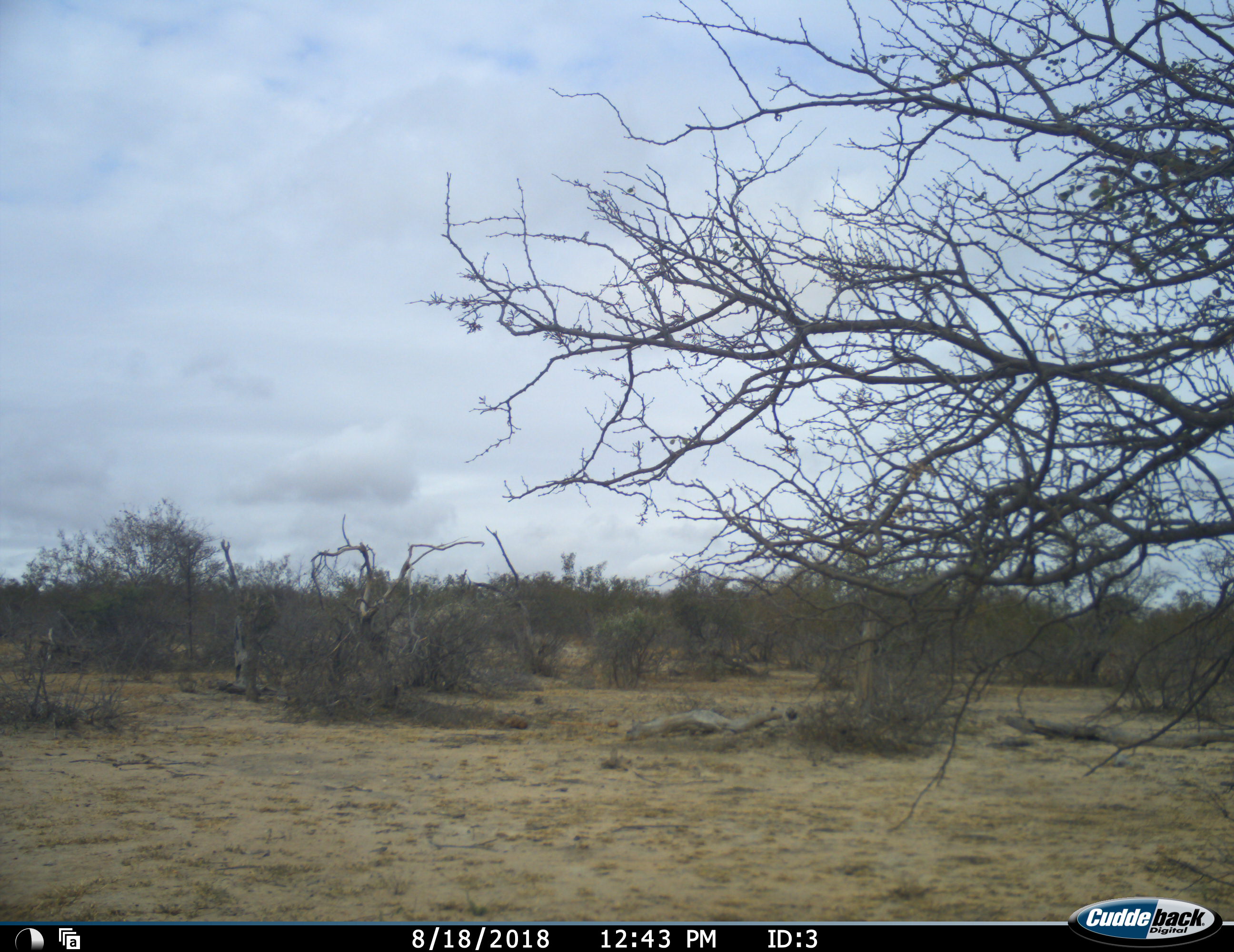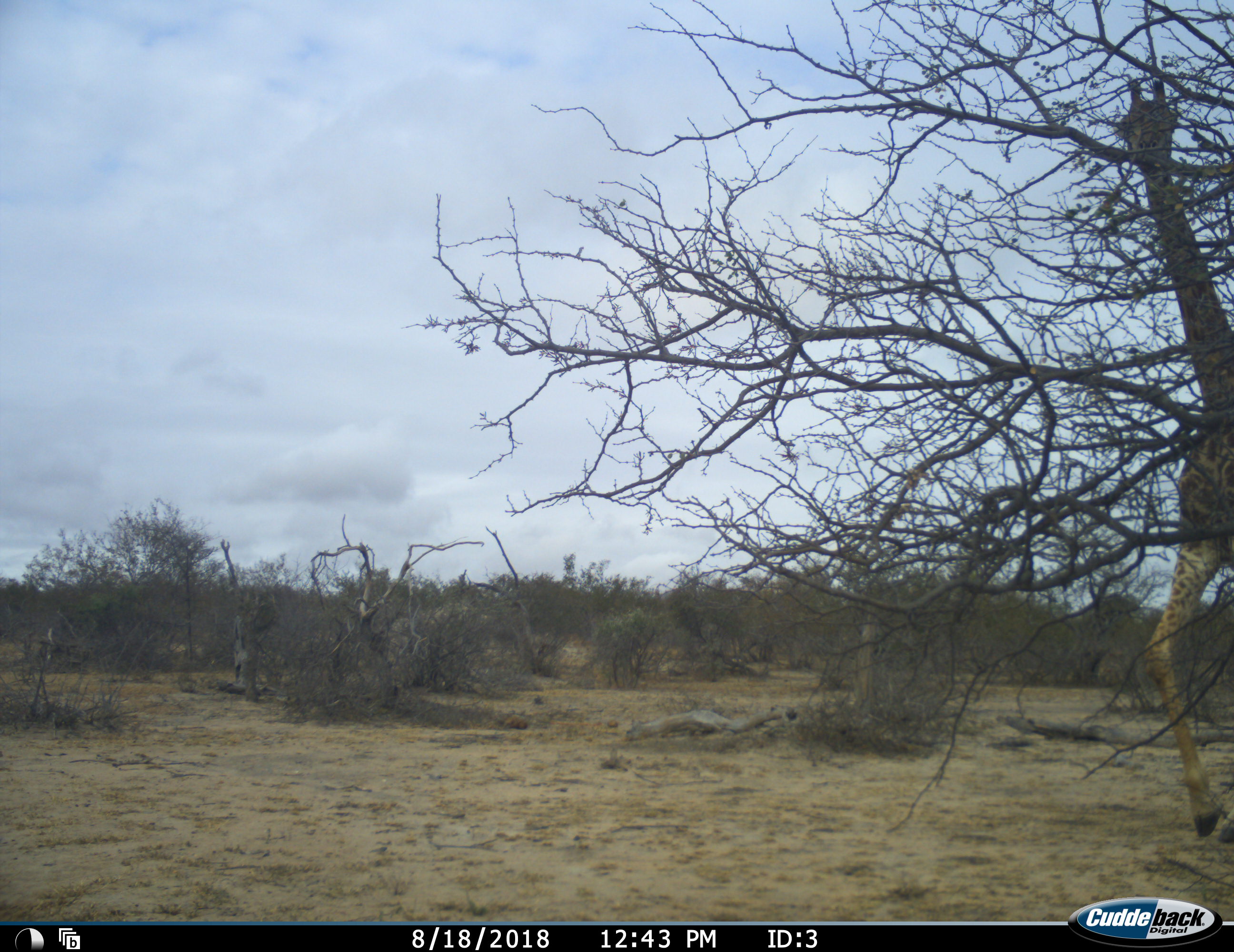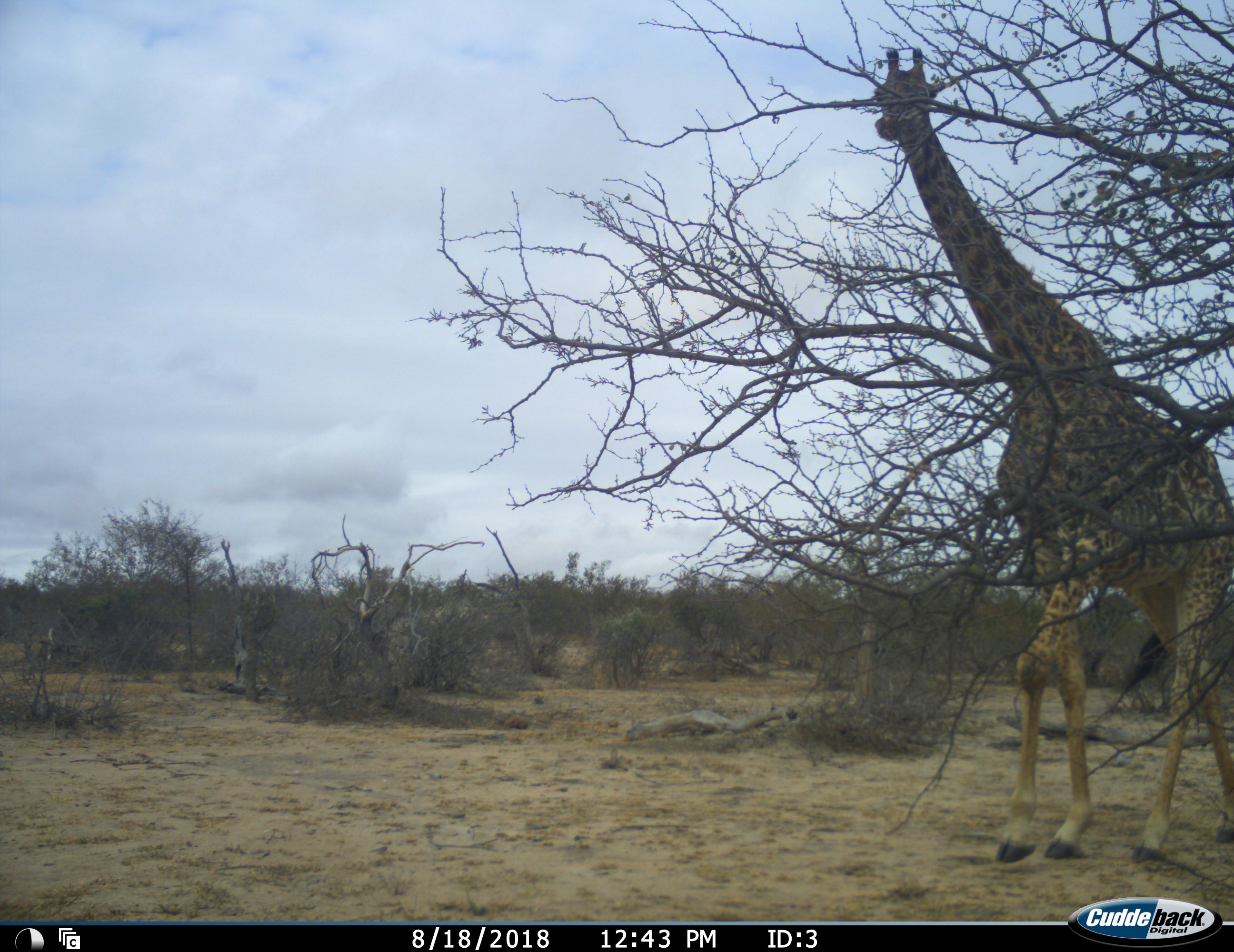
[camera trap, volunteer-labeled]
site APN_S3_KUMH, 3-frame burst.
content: unidentified animal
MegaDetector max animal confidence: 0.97